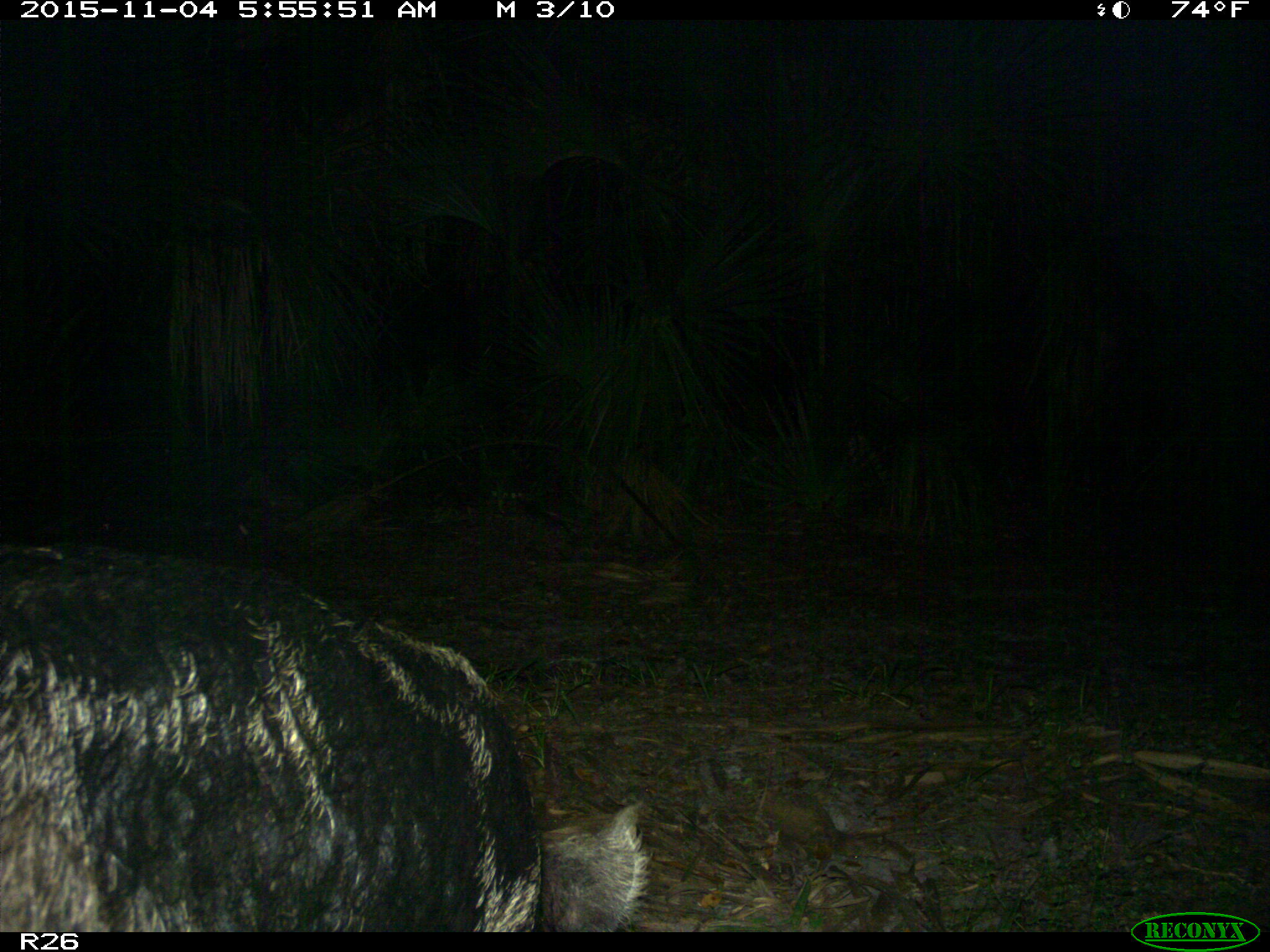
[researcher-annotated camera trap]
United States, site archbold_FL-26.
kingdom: Animalia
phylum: Chordata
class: Mammalia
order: Artiodactyla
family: Suidae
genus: Sus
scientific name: Sus scrofa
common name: wild boar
Sus scrofa (wild boar).